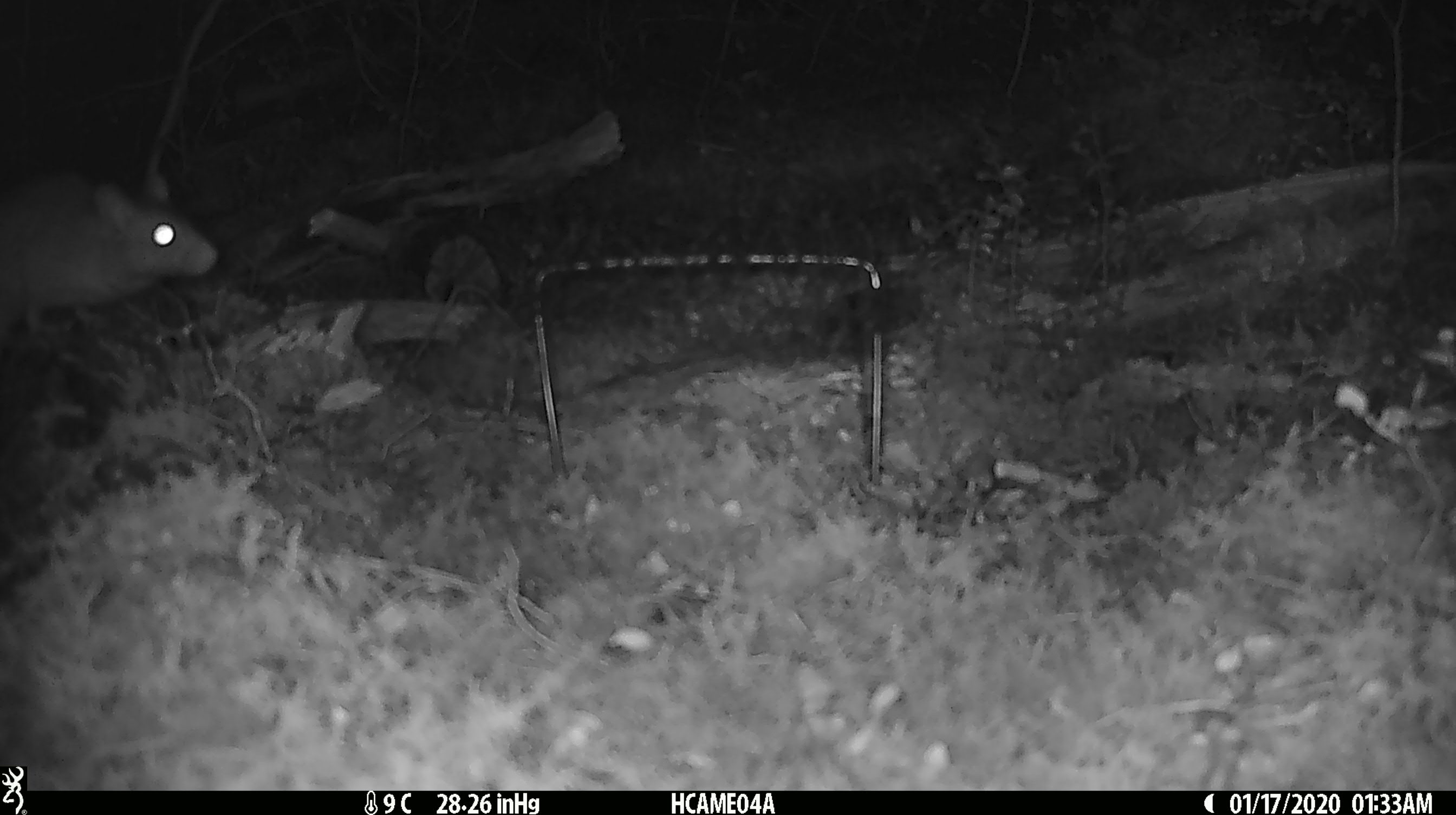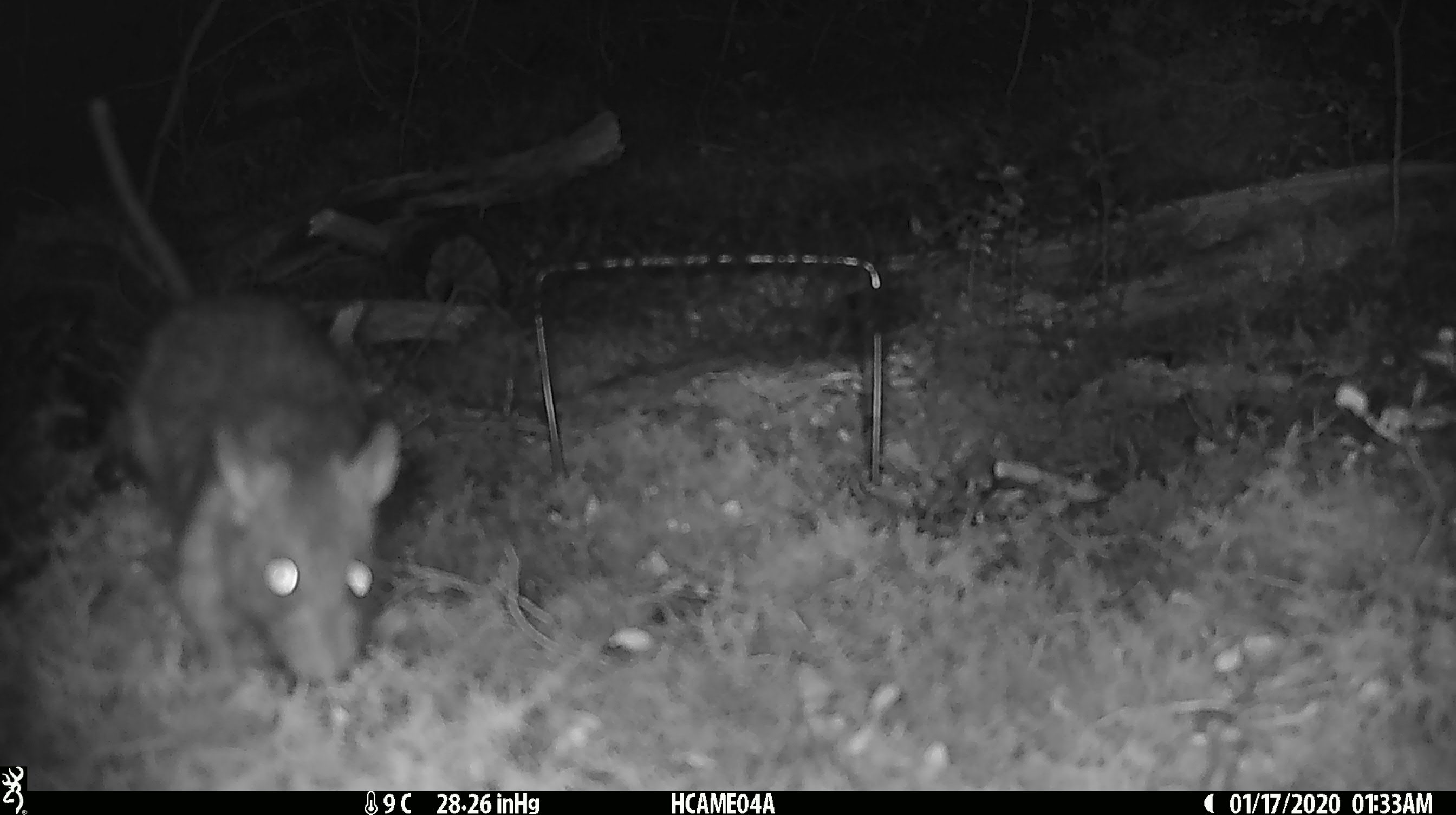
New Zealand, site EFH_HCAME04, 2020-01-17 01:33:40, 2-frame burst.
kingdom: Animalia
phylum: Chordata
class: Mammalia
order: Rodentia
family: Muridae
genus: Rattus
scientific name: Rattus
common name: rat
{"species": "rat (Rattus)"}